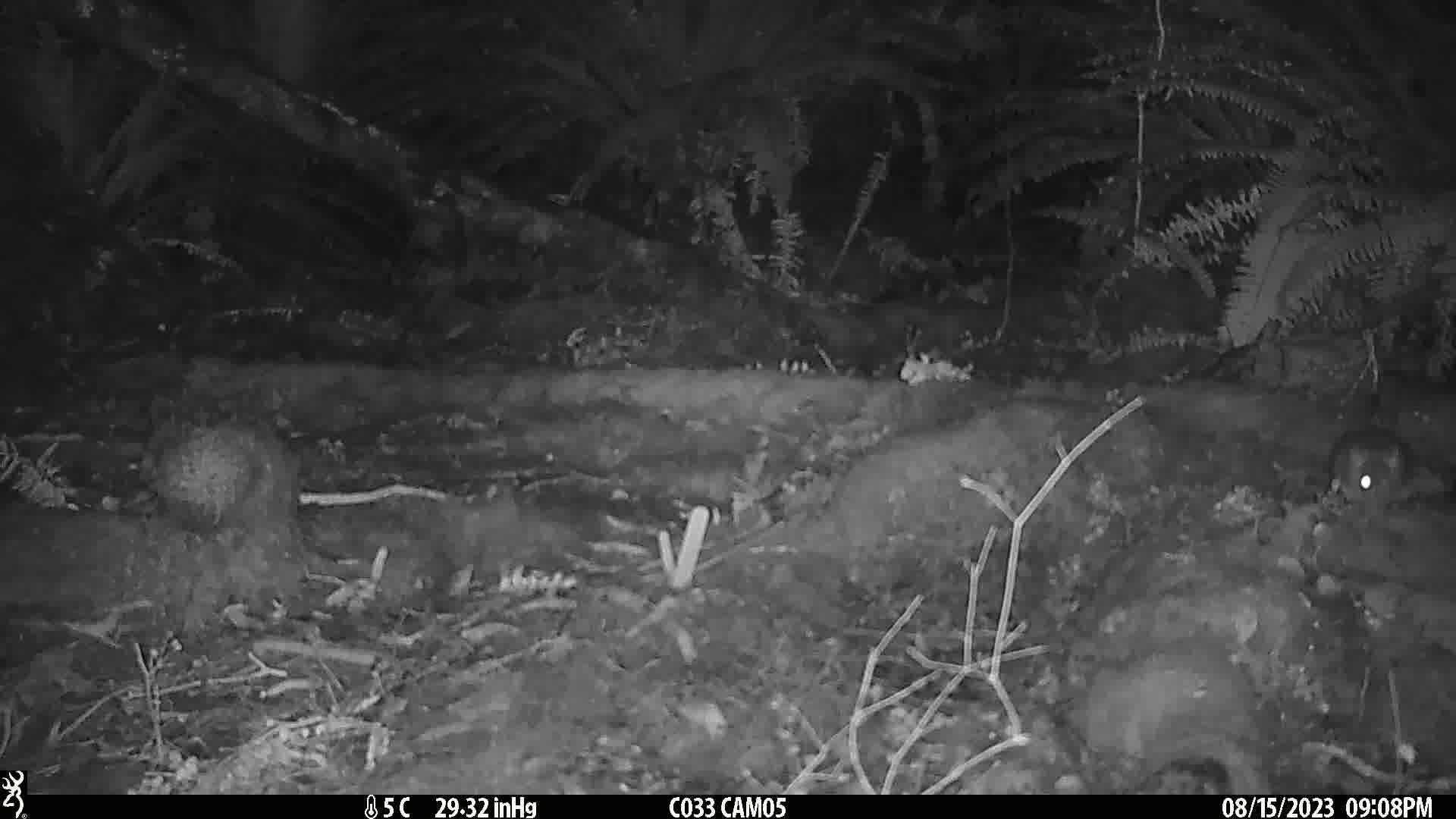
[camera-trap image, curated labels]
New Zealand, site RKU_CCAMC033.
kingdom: Animalia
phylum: Chordata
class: Mammalia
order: Rodentia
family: Muridae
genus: Rattus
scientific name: Rattus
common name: rat